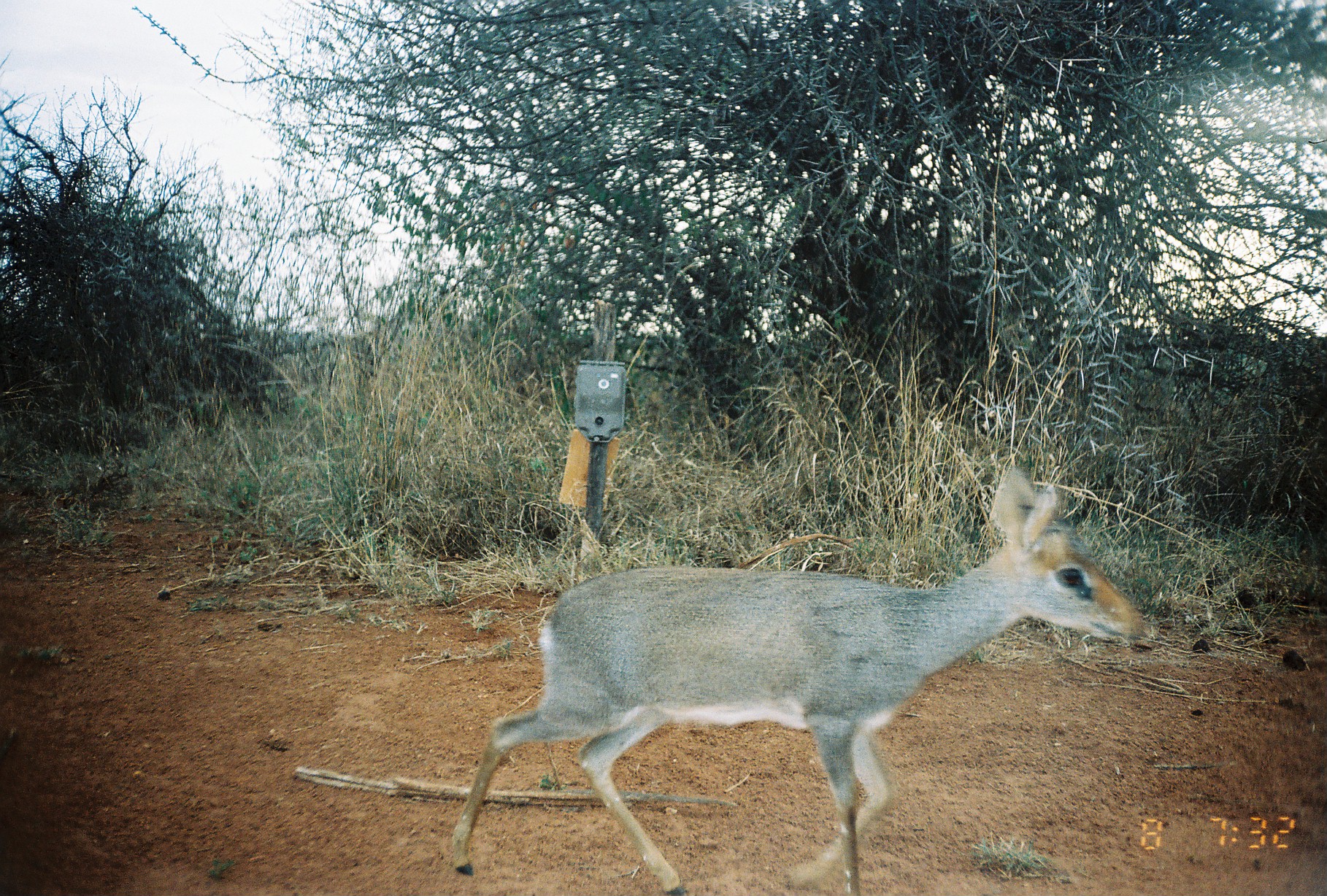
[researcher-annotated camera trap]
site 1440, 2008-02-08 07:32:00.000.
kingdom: Animalia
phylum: Chordata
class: Mammalia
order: Artiodactyla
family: Bovidae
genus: Madoqua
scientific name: Madoqua guentheri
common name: günther's dik-dik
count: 1